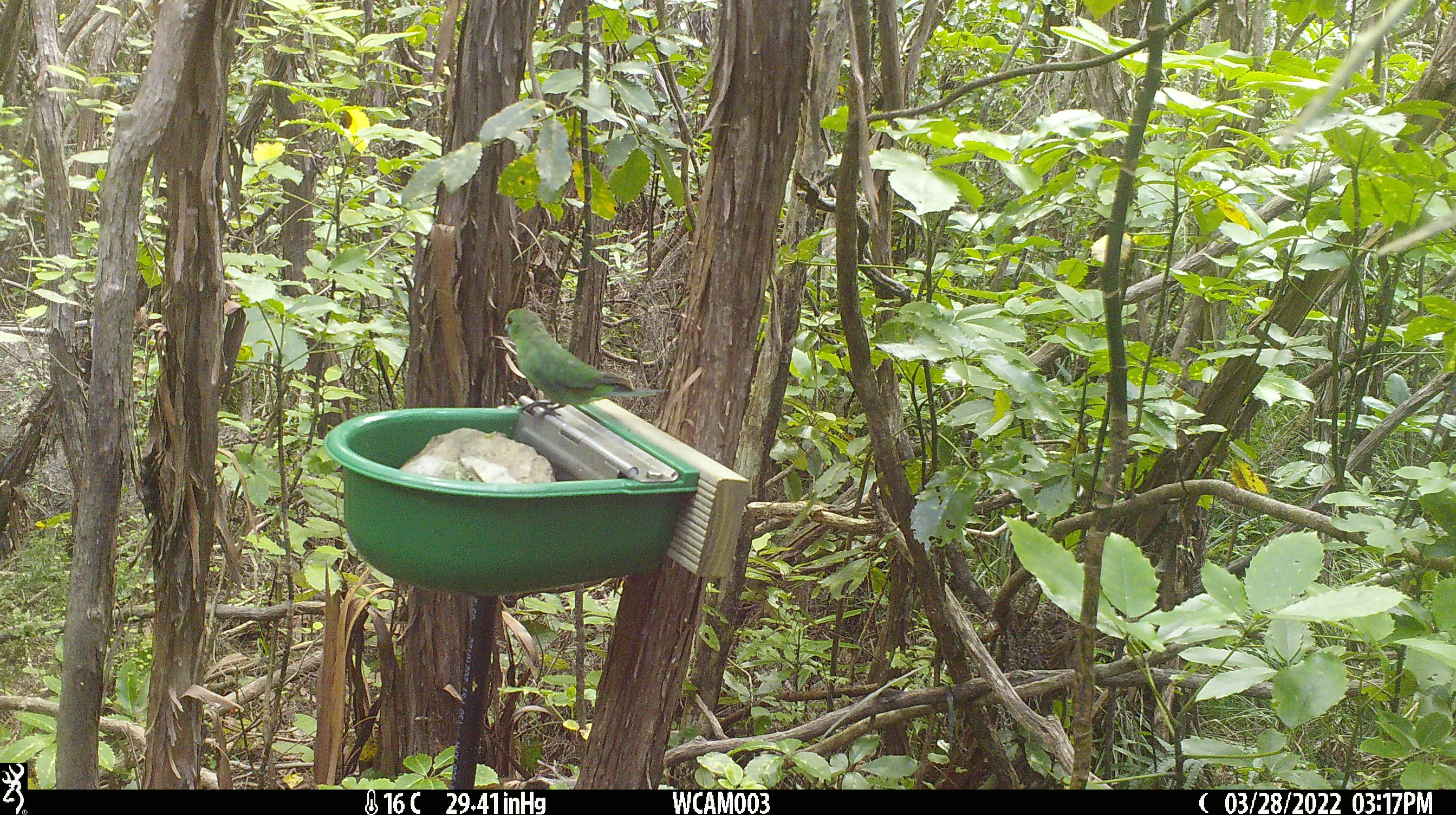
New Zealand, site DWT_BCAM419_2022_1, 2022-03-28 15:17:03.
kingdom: Animalia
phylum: Chordata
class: Aves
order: Psittaciformes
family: Psittaculidae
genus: Cyanoramphus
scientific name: Cyanoramphus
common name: parakeet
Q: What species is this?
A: Parakeet (Cyanoramphus).